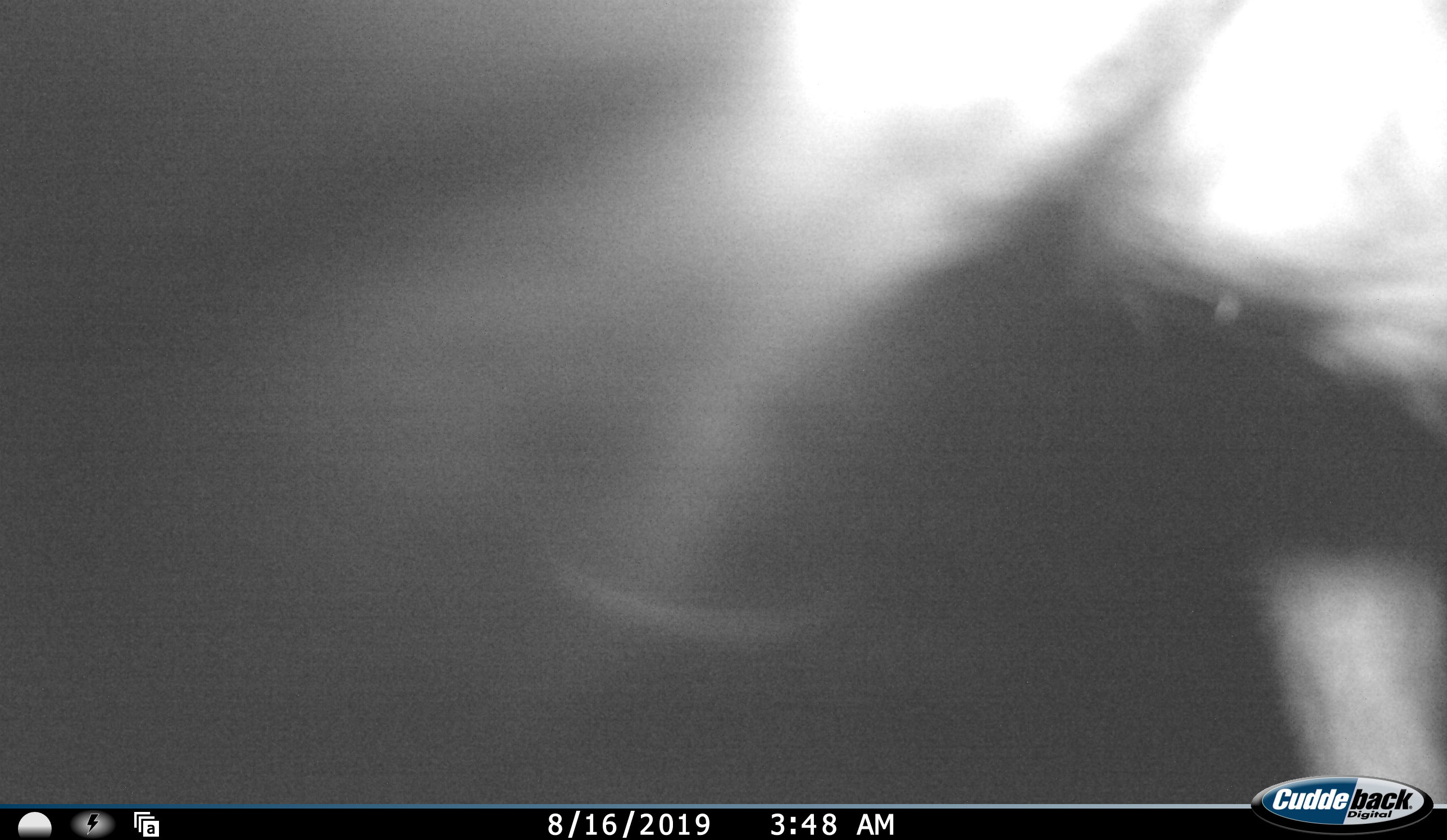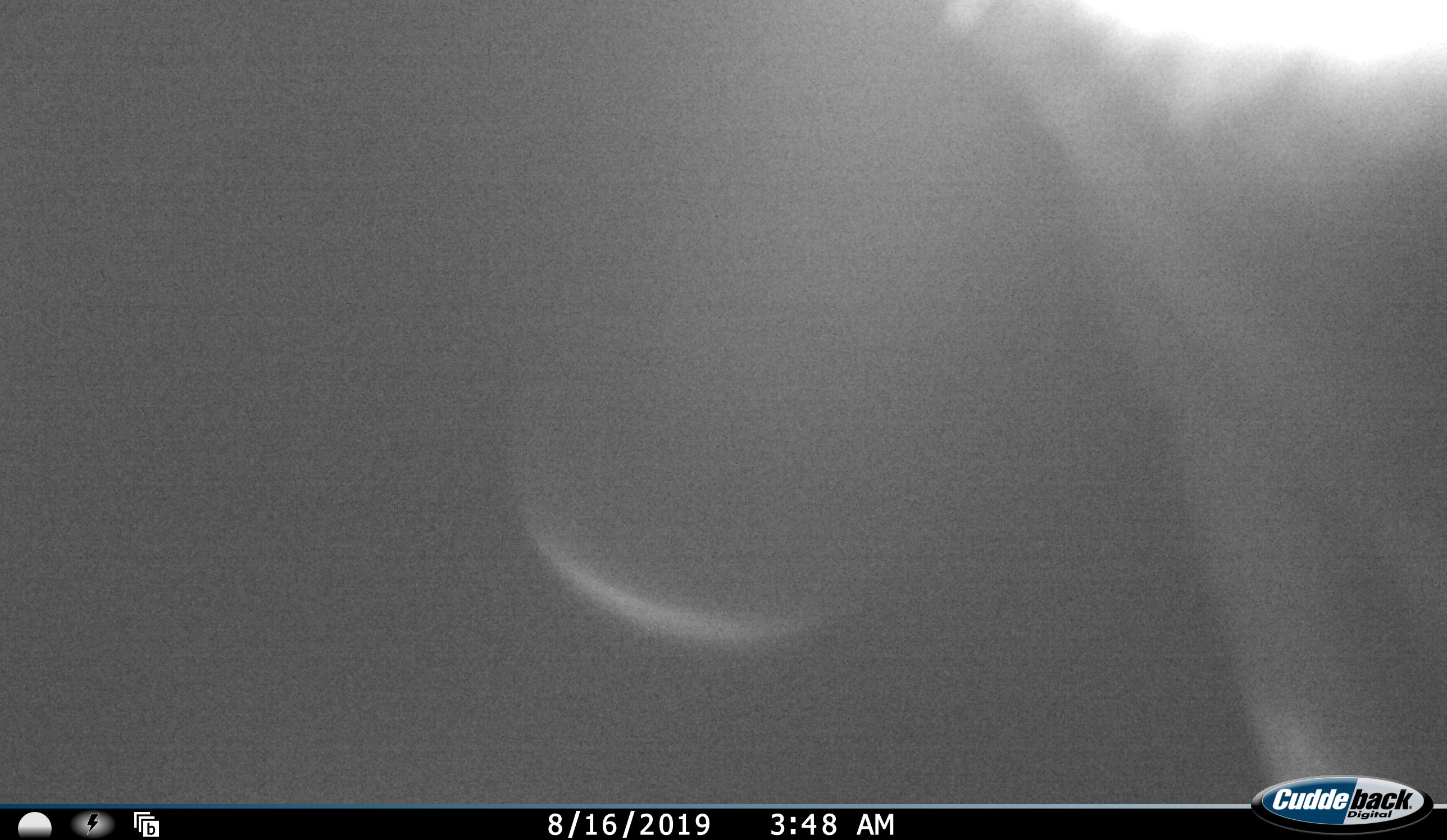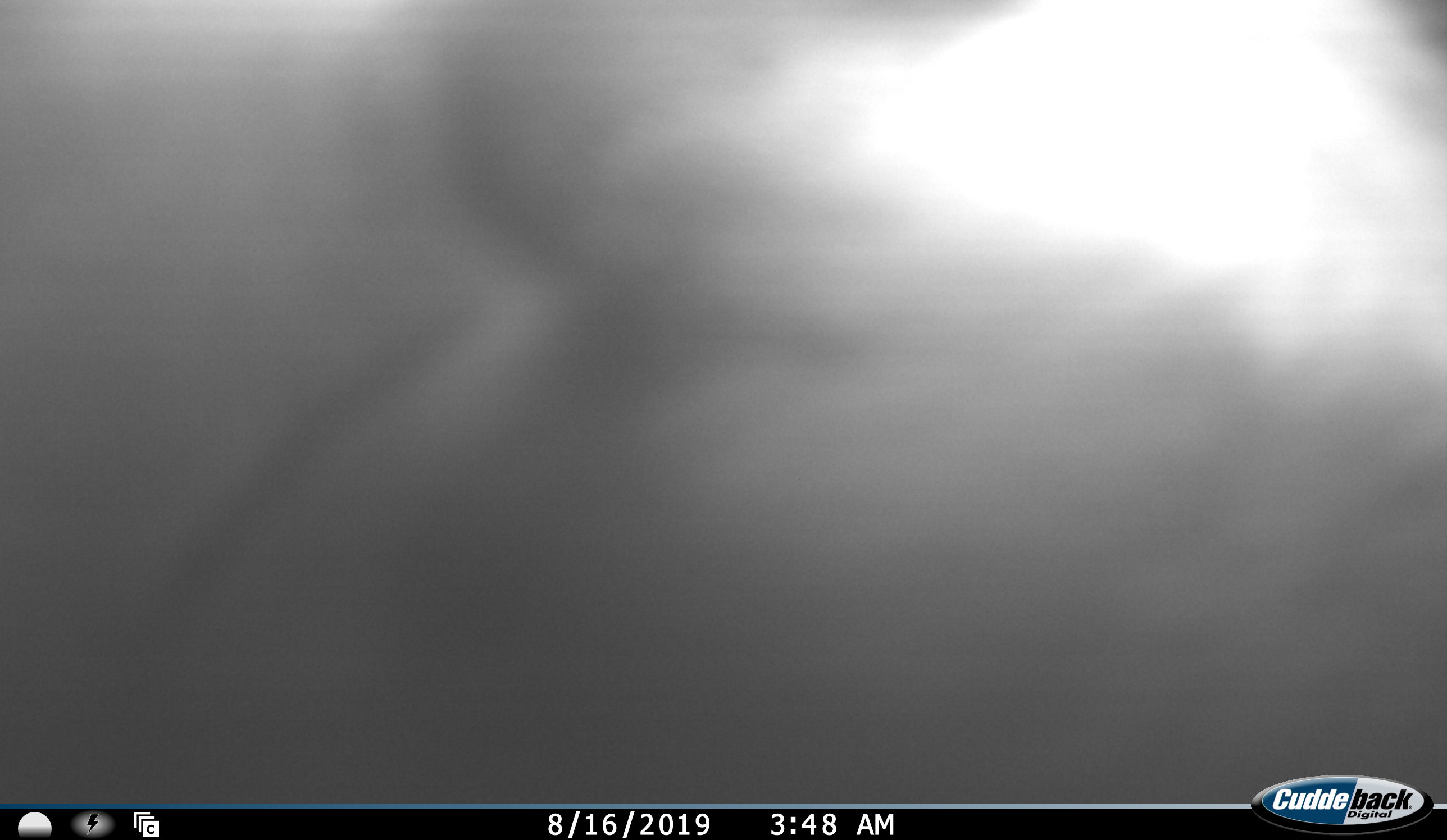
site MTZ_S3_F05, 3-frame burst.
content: unidentified animal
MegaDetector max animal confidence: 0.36